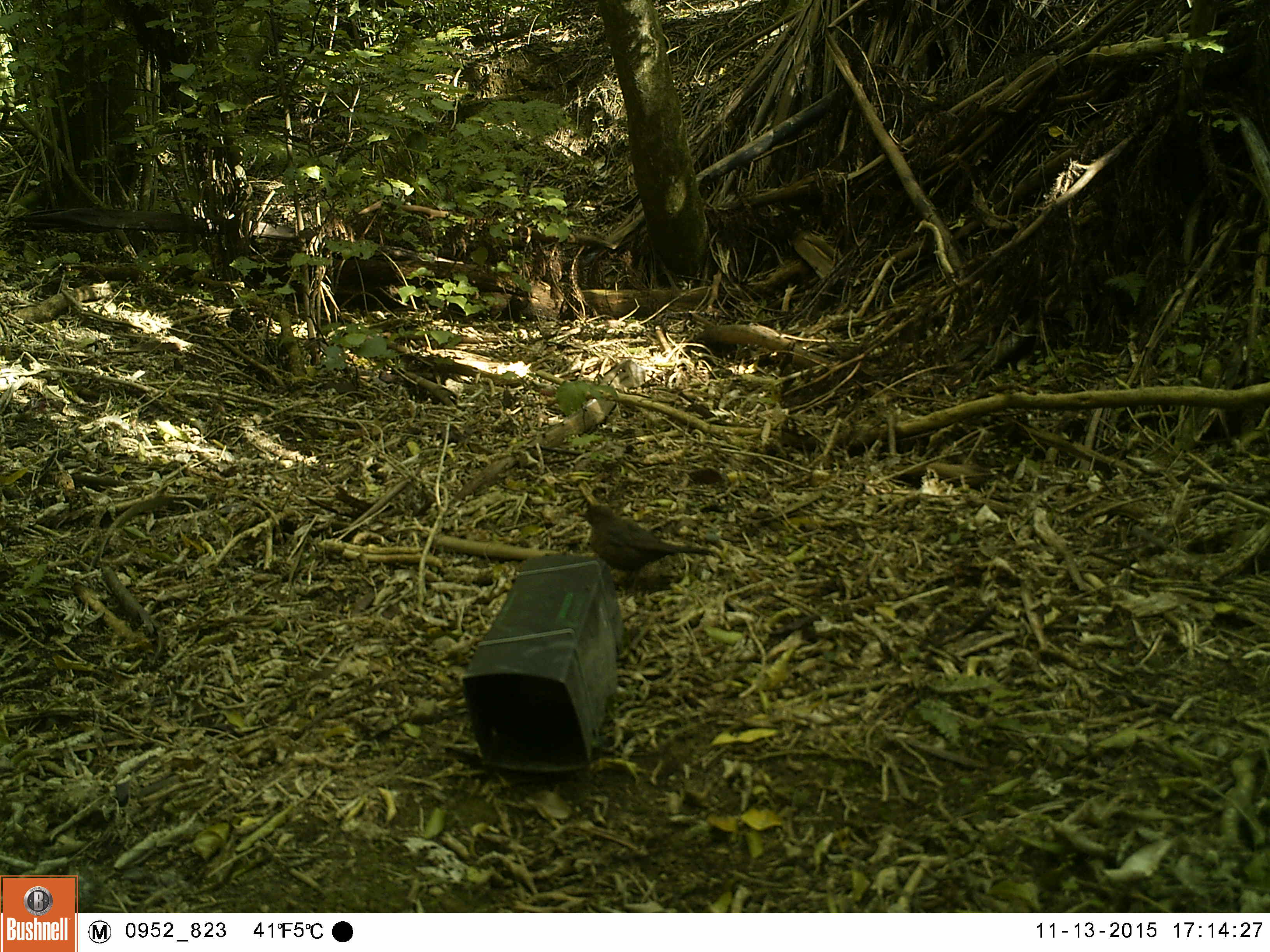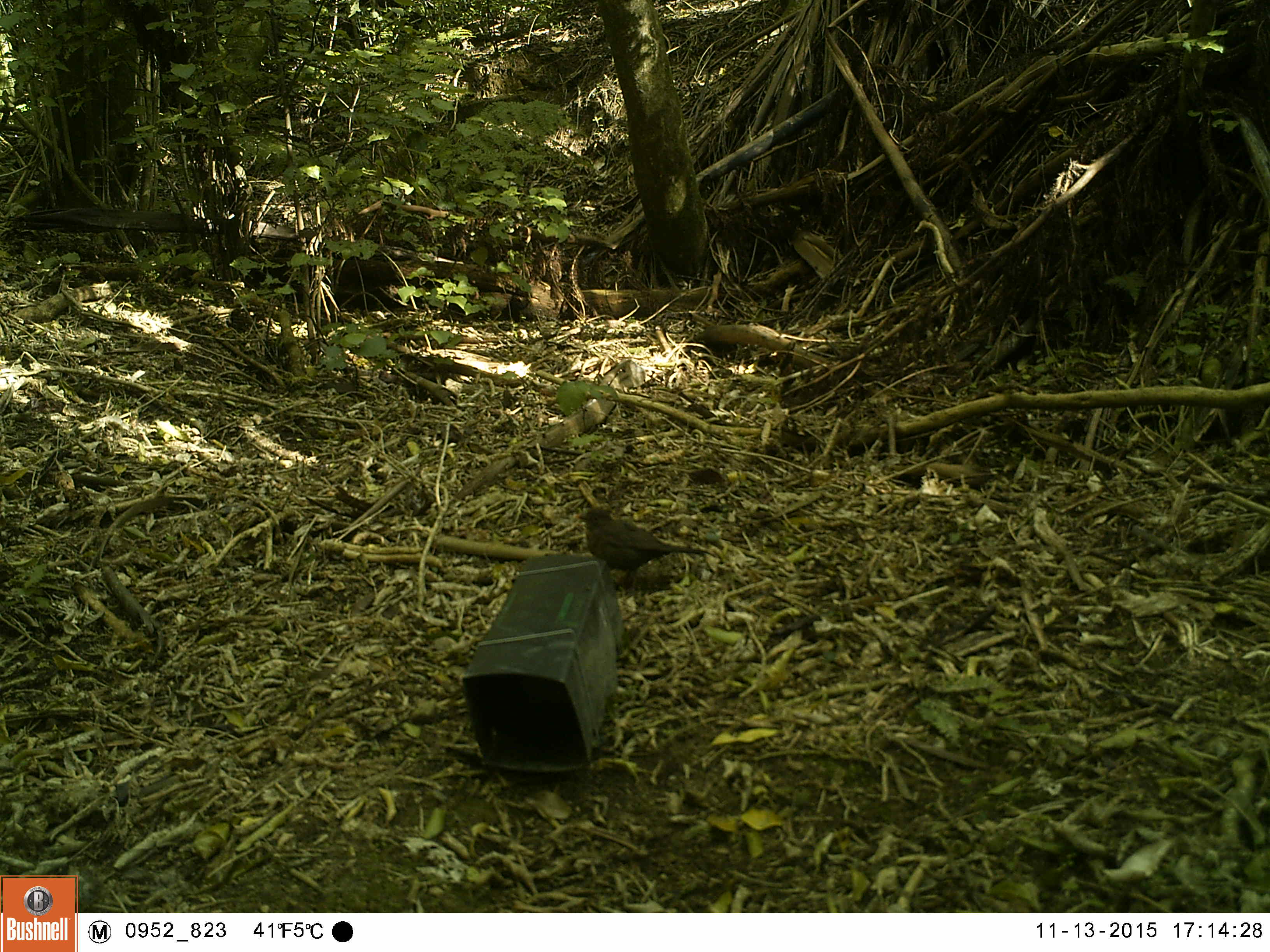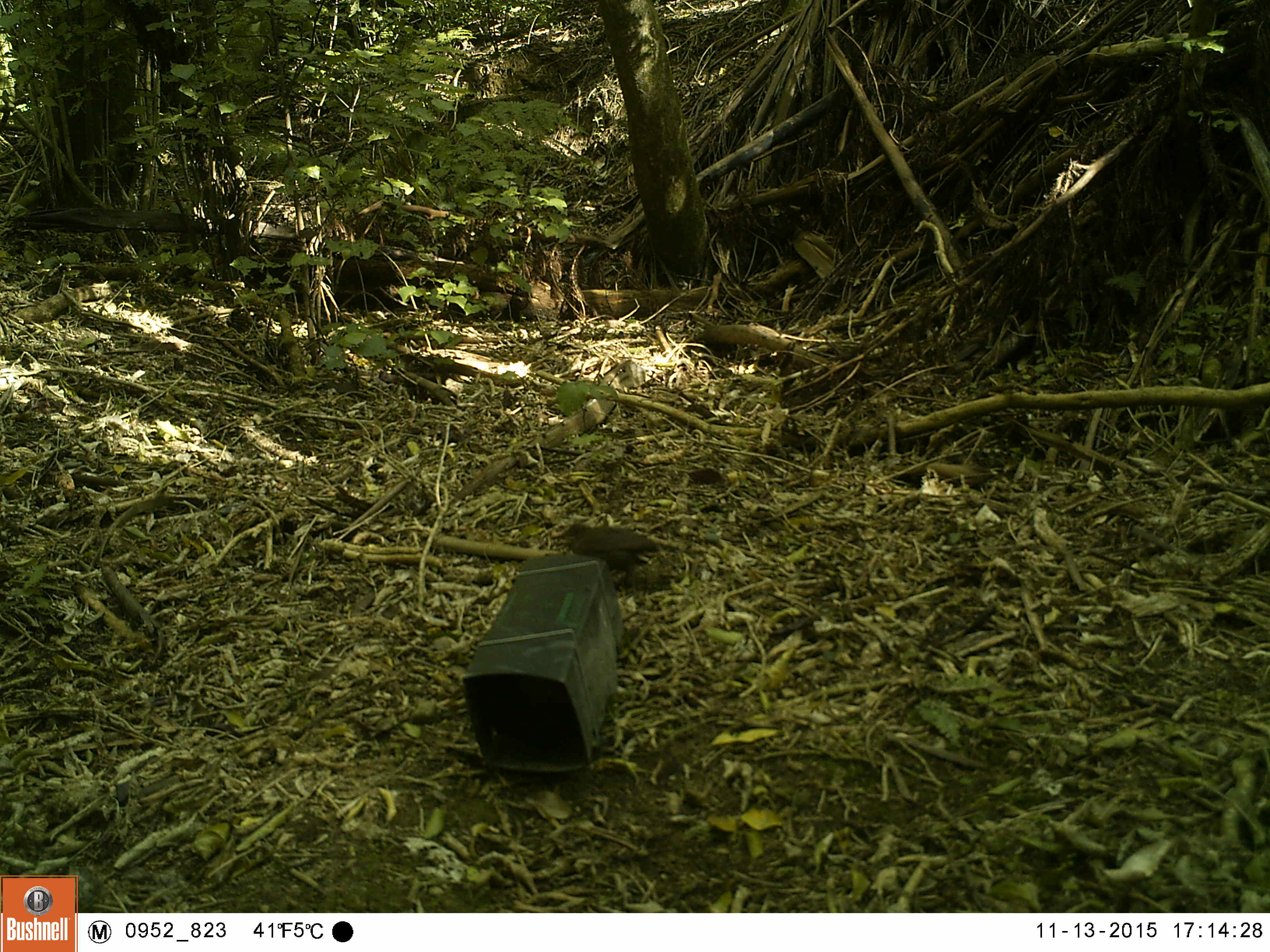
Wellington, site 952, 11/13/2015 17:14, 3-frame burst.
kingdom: Animalia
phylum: Chordata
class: Aves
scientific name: Aves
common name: bird